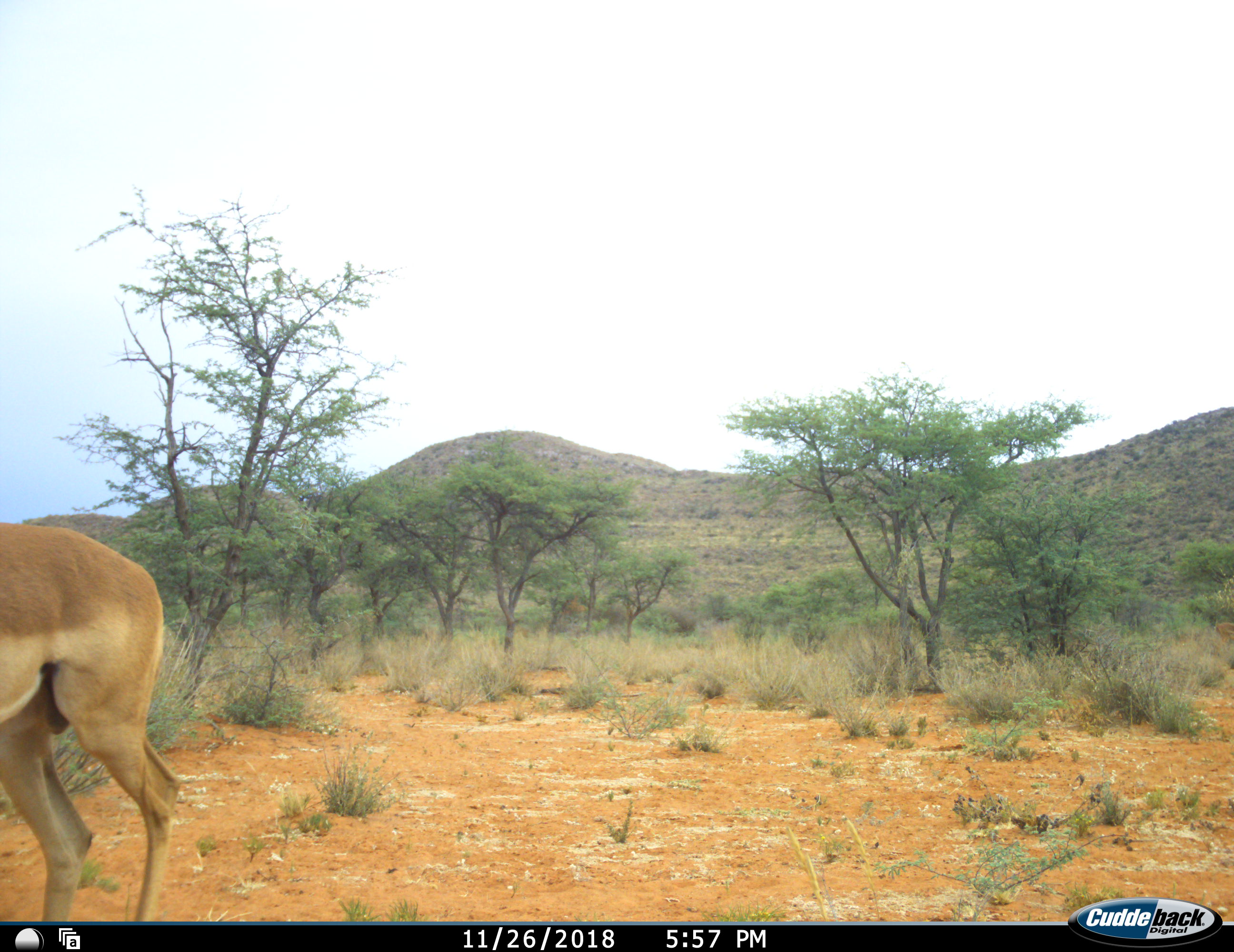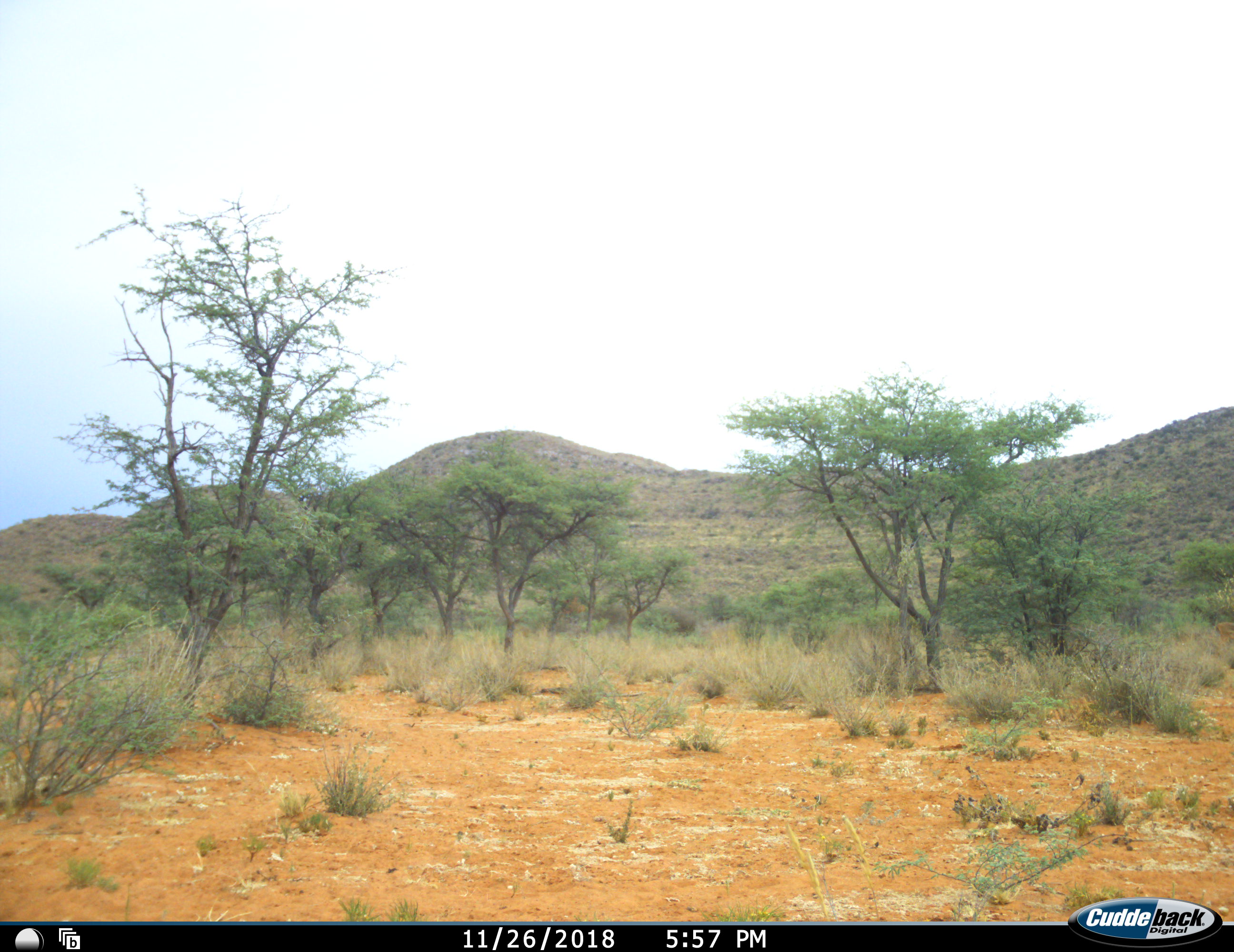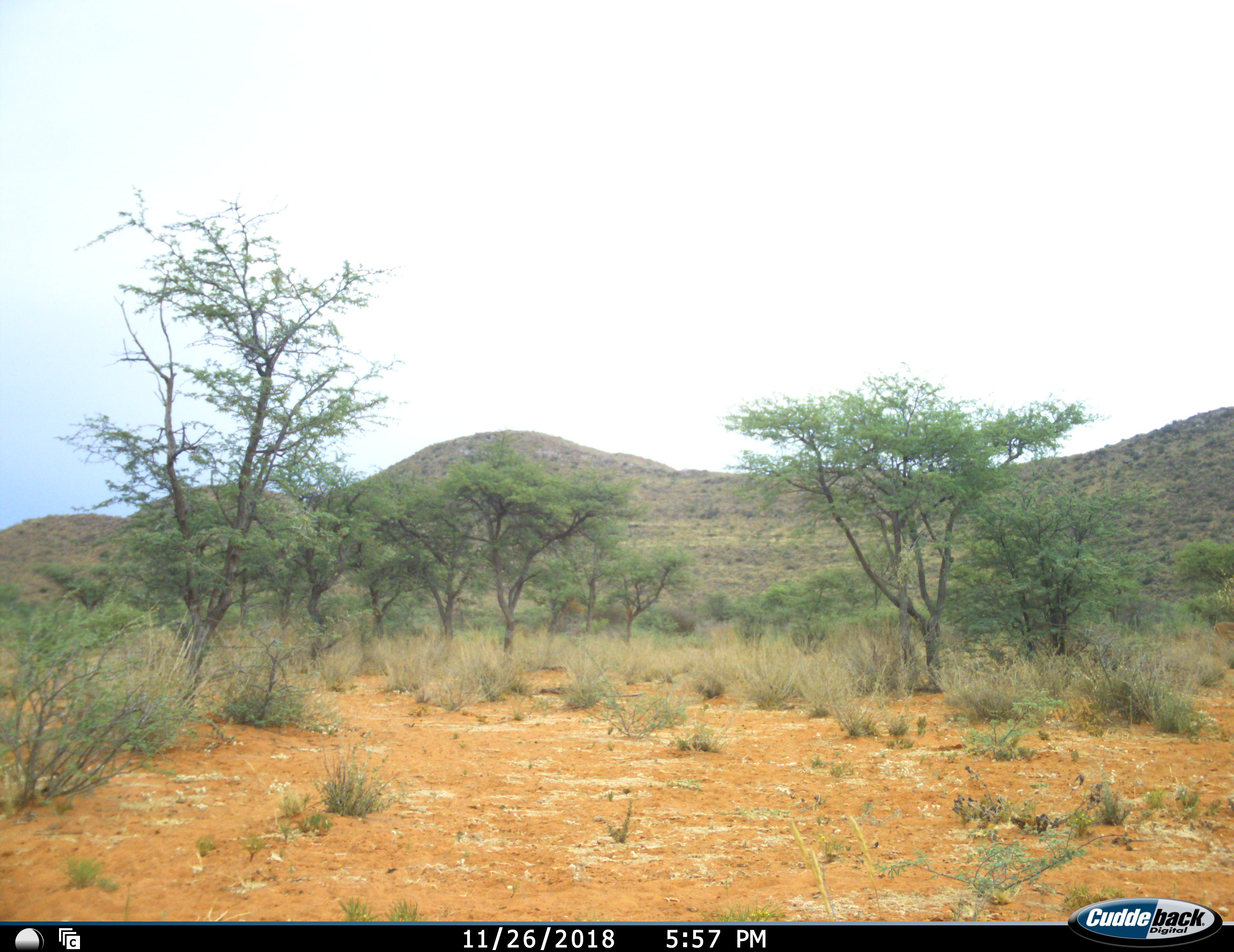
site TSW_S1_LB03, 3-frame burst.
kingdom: Animalia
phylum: Chordata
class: Mammalia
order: Artiodactyla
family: Bovidae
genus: Aepyceros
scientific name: Aepyceros melampus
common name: impala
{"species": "impala (Aepyceros melampus)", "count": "1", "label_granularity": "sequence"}